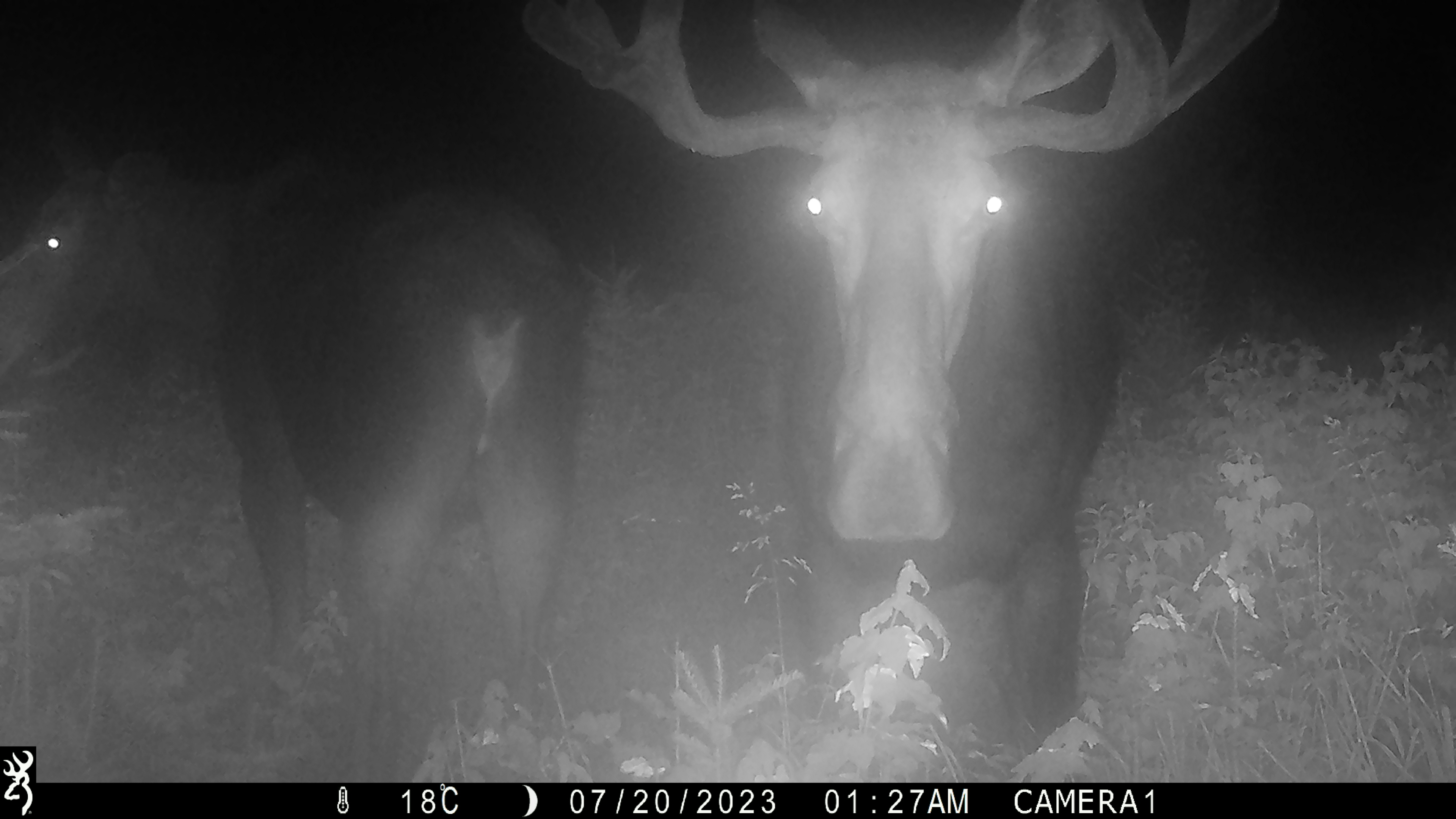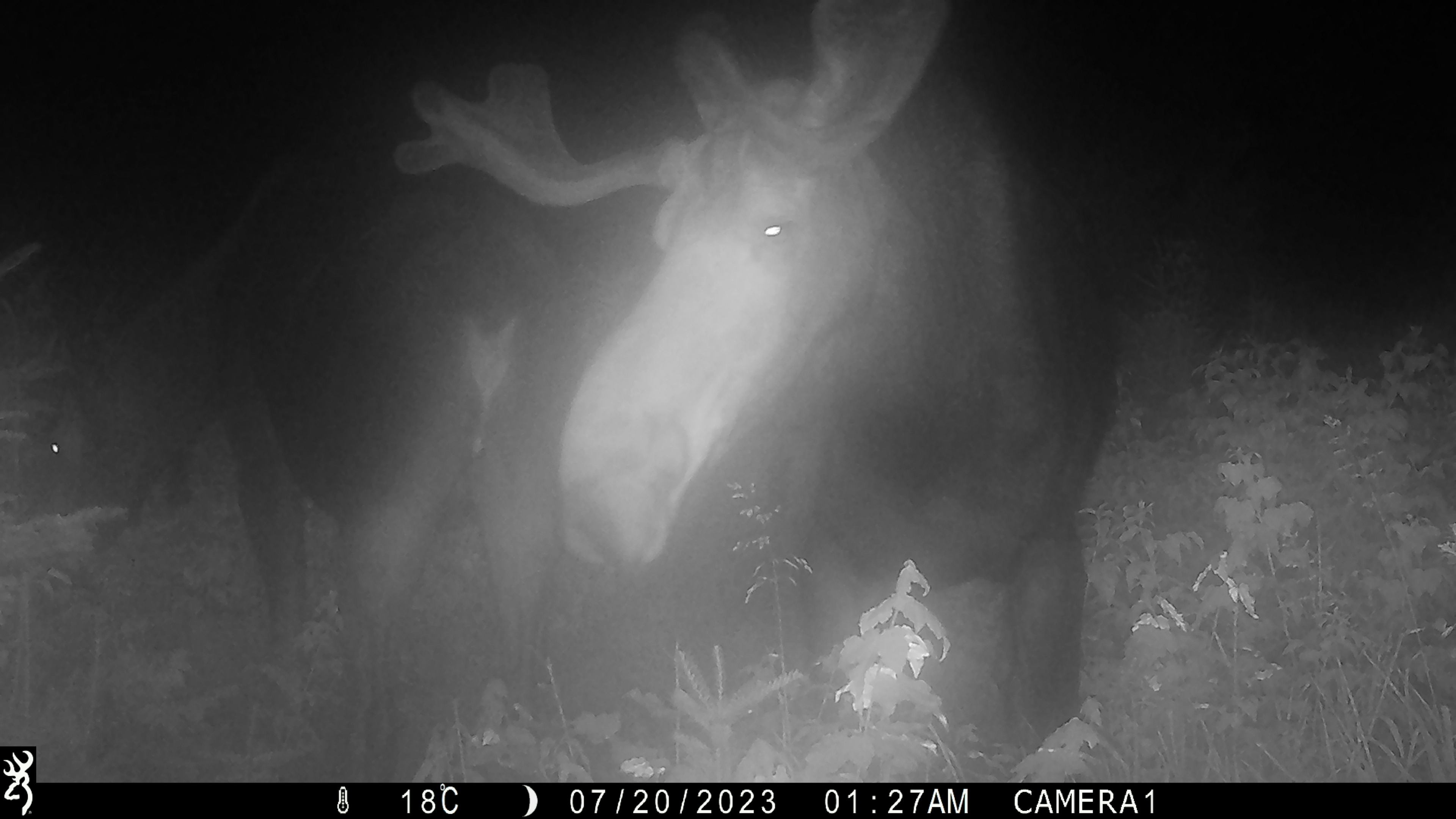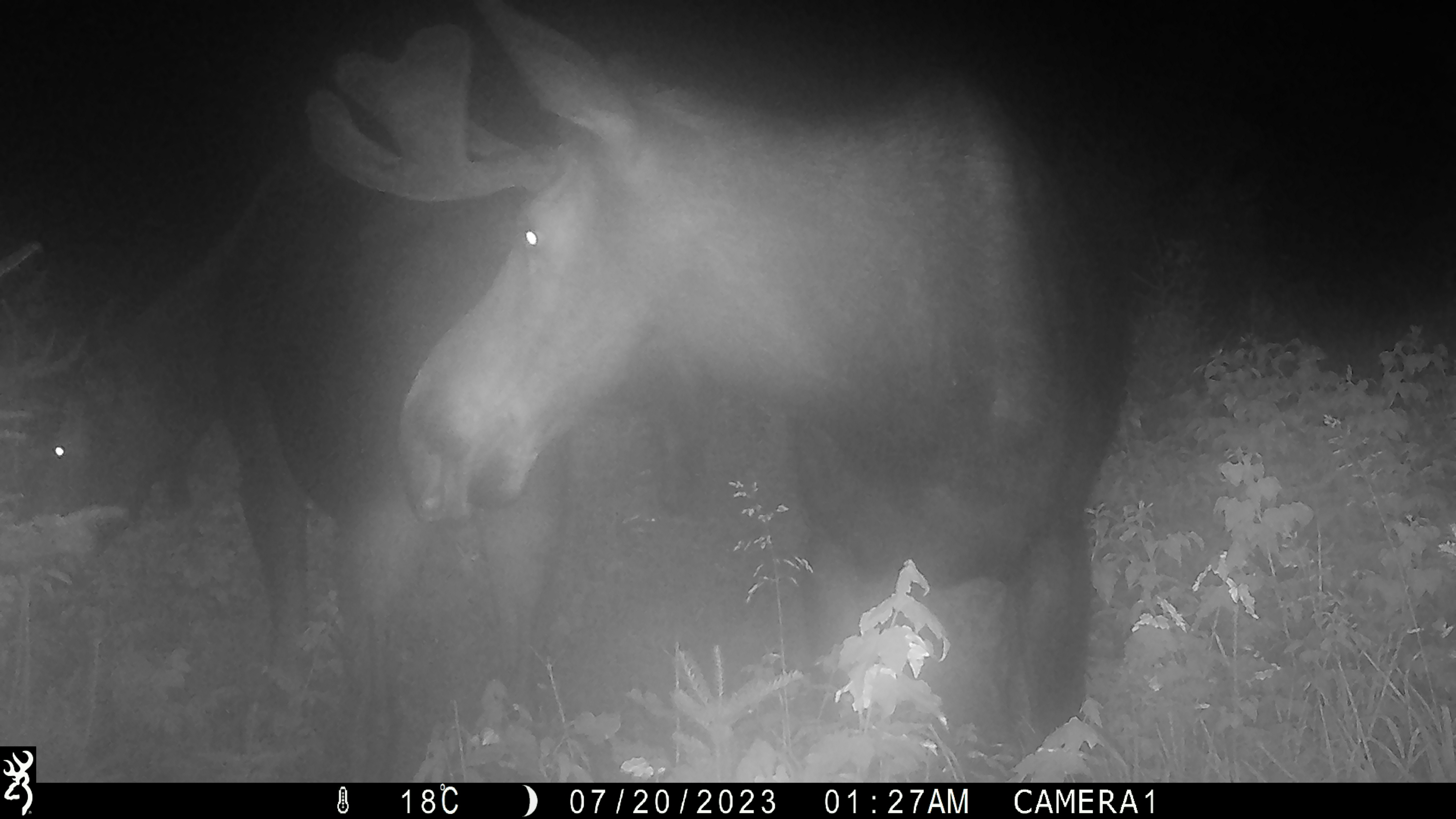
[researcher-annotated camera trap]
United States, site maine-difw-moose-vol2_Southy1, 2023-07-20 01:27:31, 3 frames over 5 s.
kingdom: Animalia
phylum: Chordata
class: Mammalia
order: Artiodactyla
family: Cervidae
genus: Alces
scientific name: Alces alces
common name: moose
Moose (Alces alces).